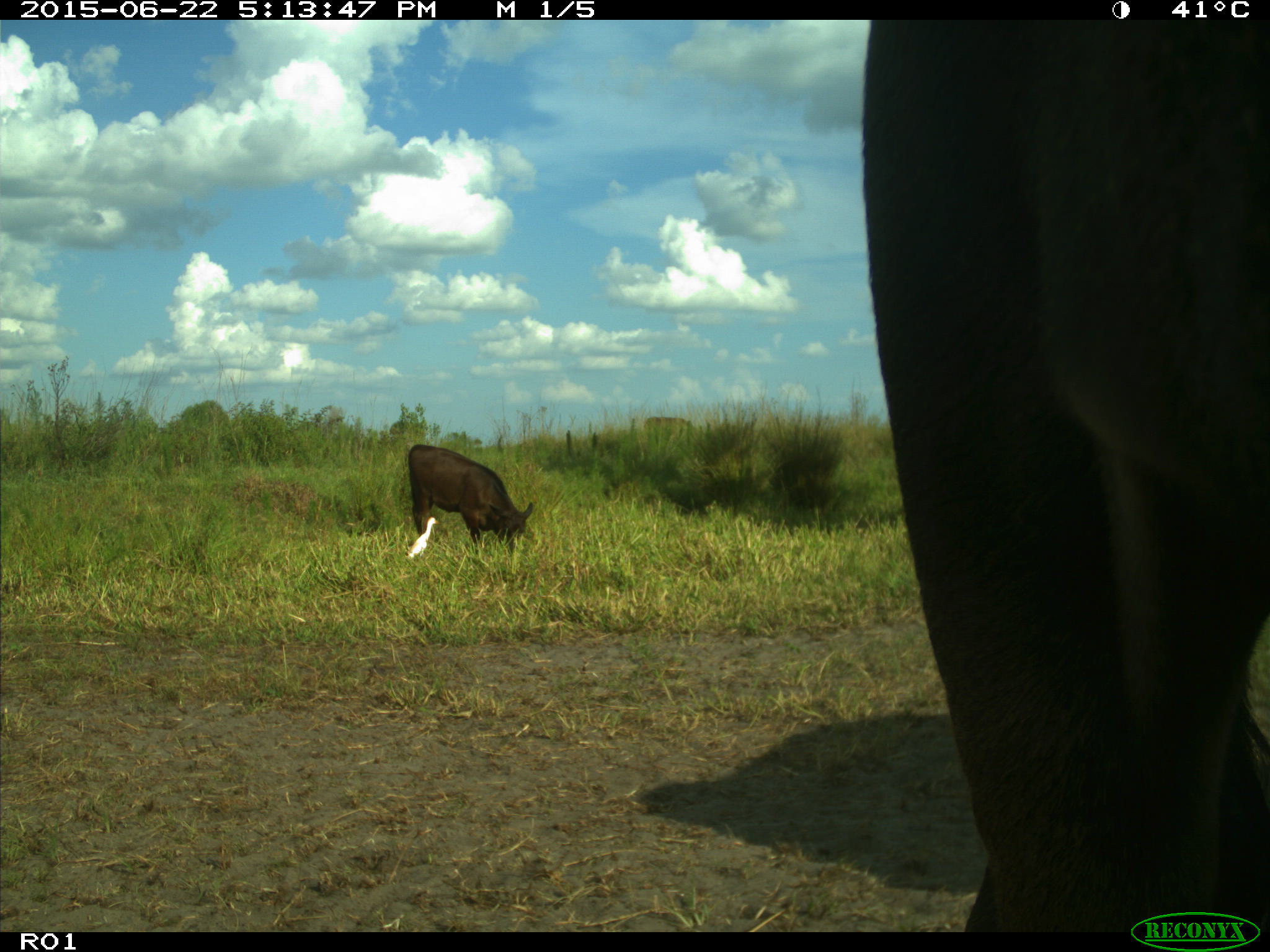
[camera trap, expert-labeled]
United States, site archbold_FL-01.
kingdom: Animalia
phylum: Chordata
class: Mammalia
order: Artiodactyla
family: Bovidae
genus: Bos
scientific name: Bos taurus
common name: domestic cow